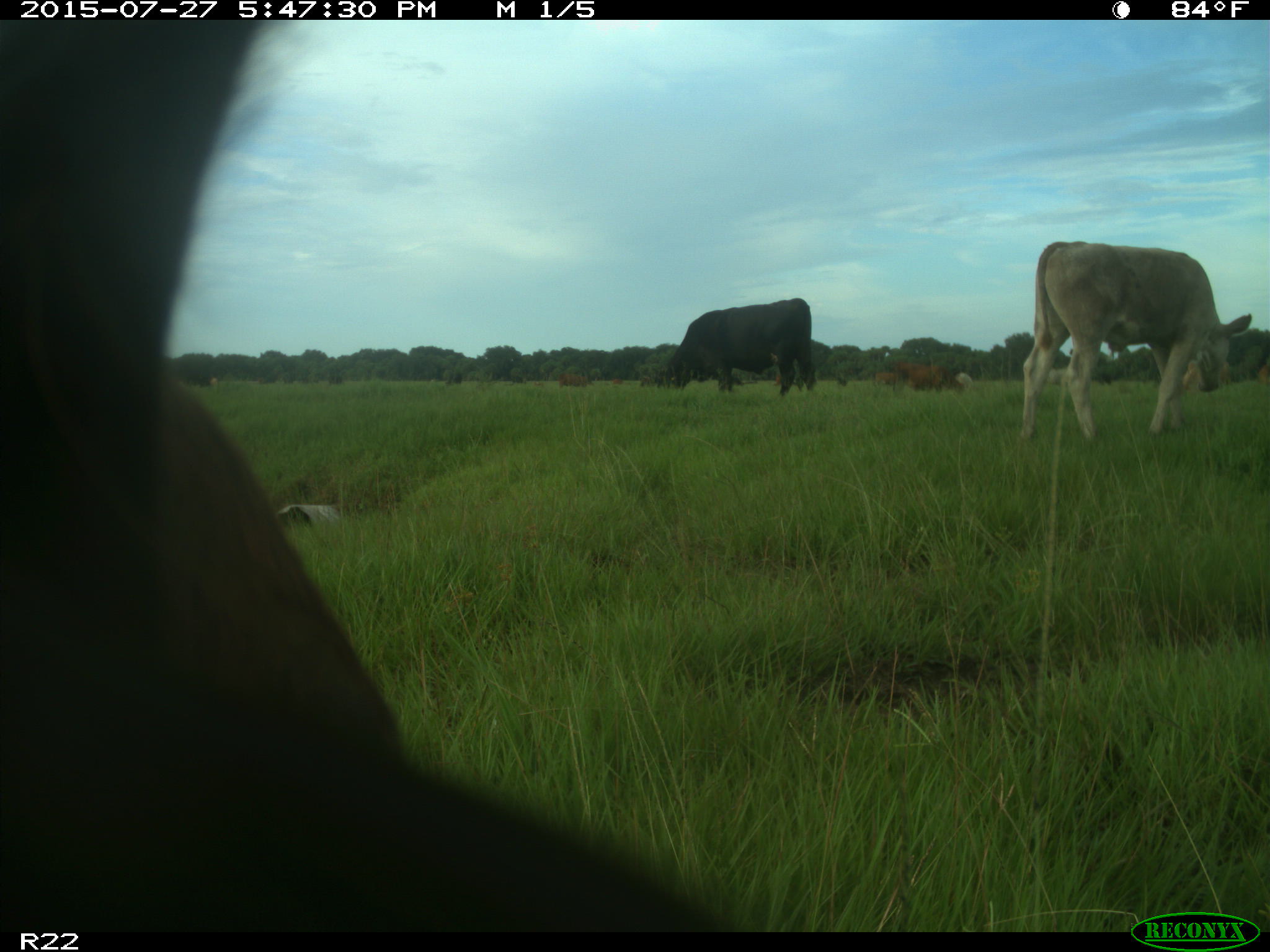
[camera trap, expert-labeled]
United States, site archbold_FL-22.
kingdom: Animalia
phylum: Chordata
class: Mammalia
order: Artiodactyla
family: Bovidae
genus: Bos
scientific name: Bos taurus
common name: domestic cow